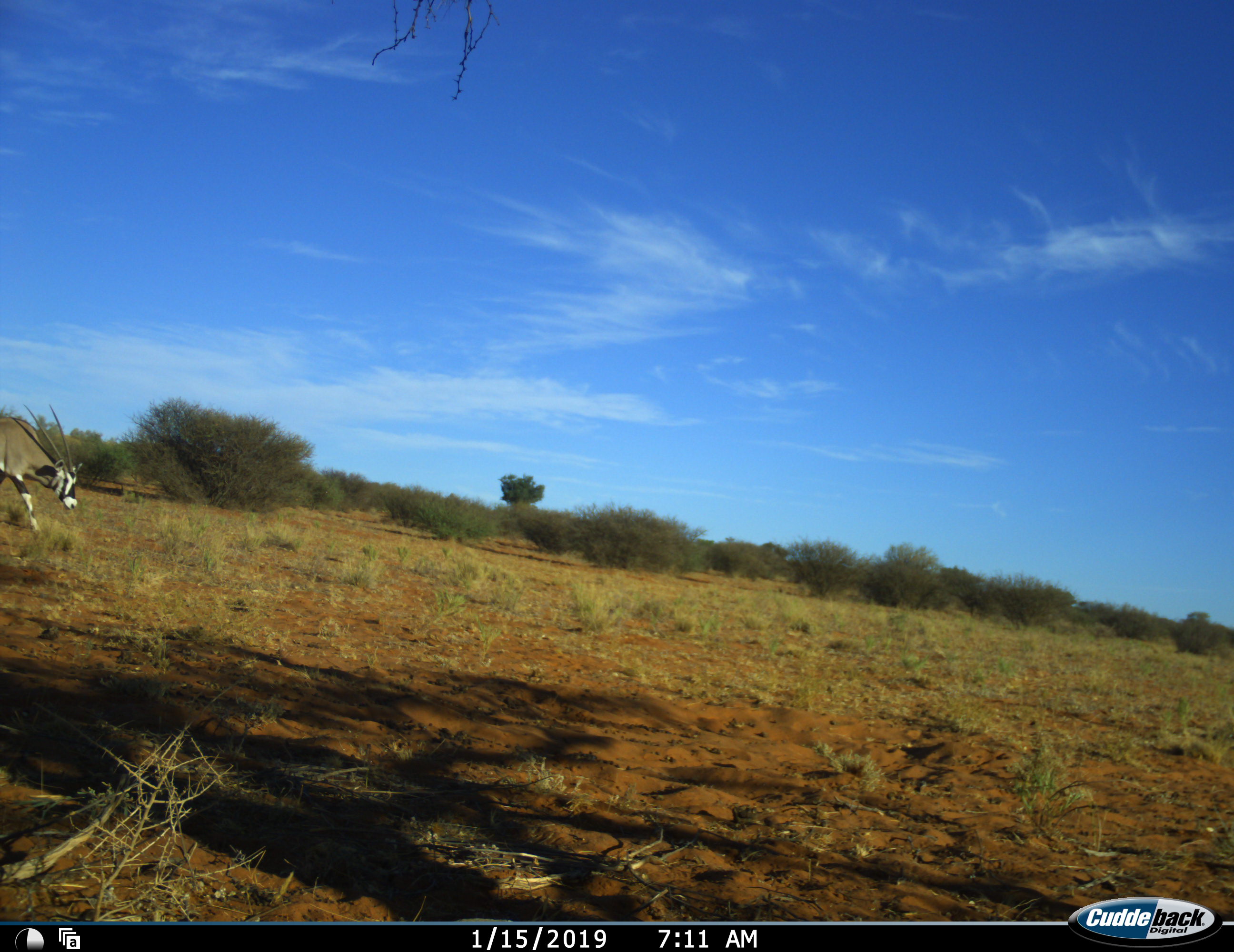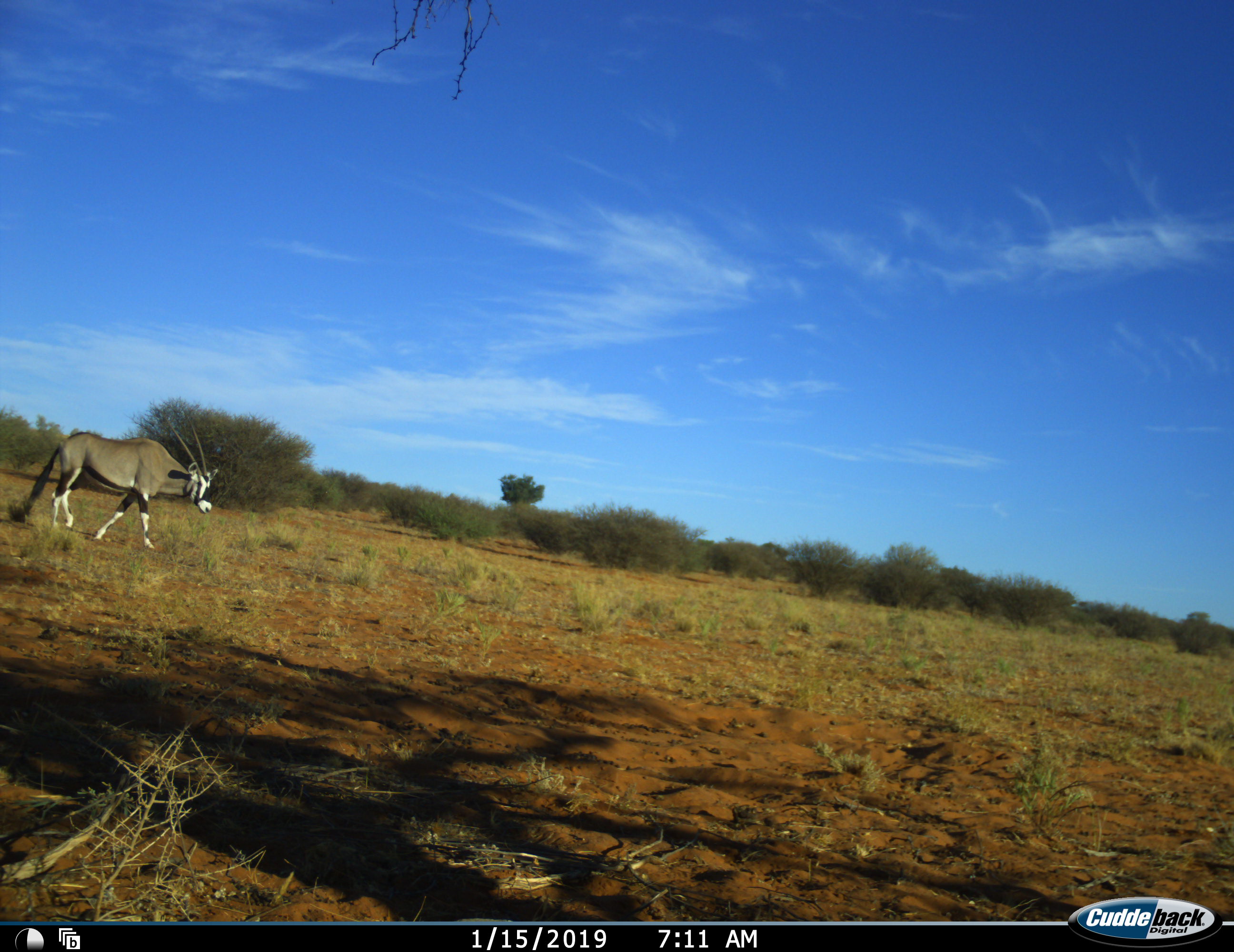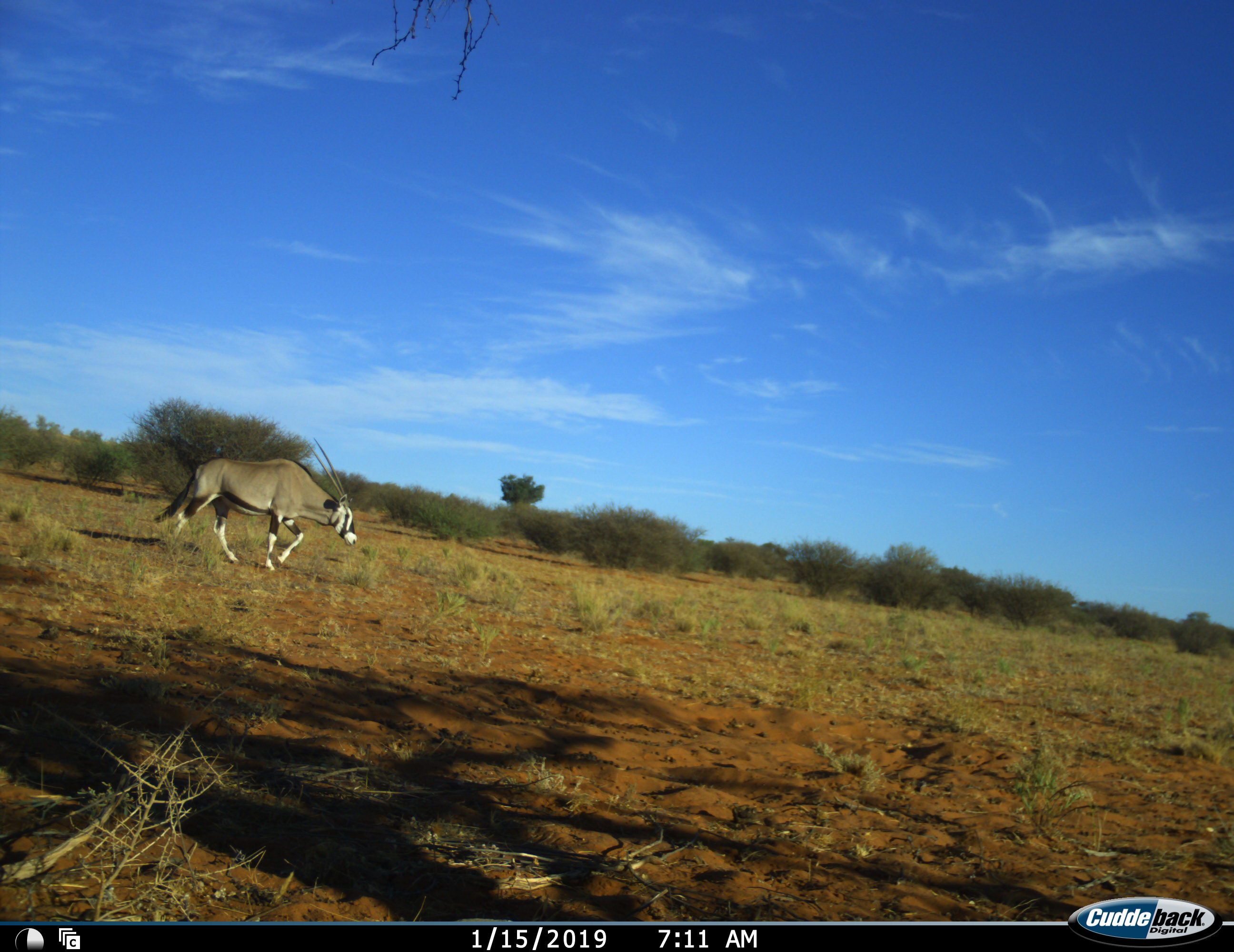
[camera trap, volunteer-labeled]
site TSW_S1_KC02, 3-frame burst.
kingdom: Animalia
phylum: Chordata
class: Mammalia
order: Artiodactyla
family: Bovidae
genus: Oryx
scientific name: Oryx gazella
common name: gemsbok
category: oryx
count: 1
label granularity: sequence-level